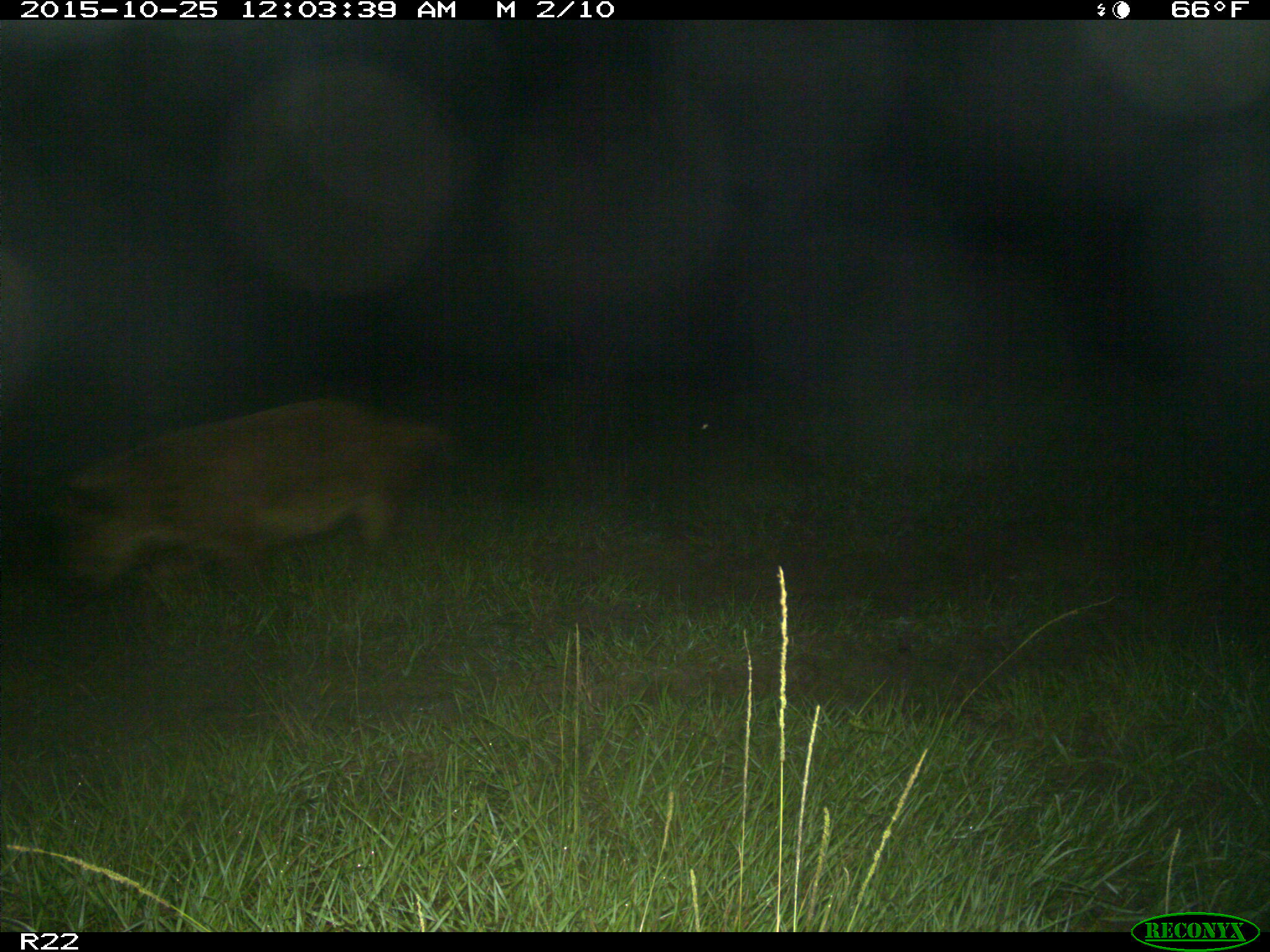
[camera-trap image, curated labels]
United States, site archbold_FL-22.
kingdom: Animalia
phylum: Chordata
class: Mammalia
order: Artiodactyla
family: Suidae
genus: Sus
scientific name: Sus scrofa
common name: wild boar